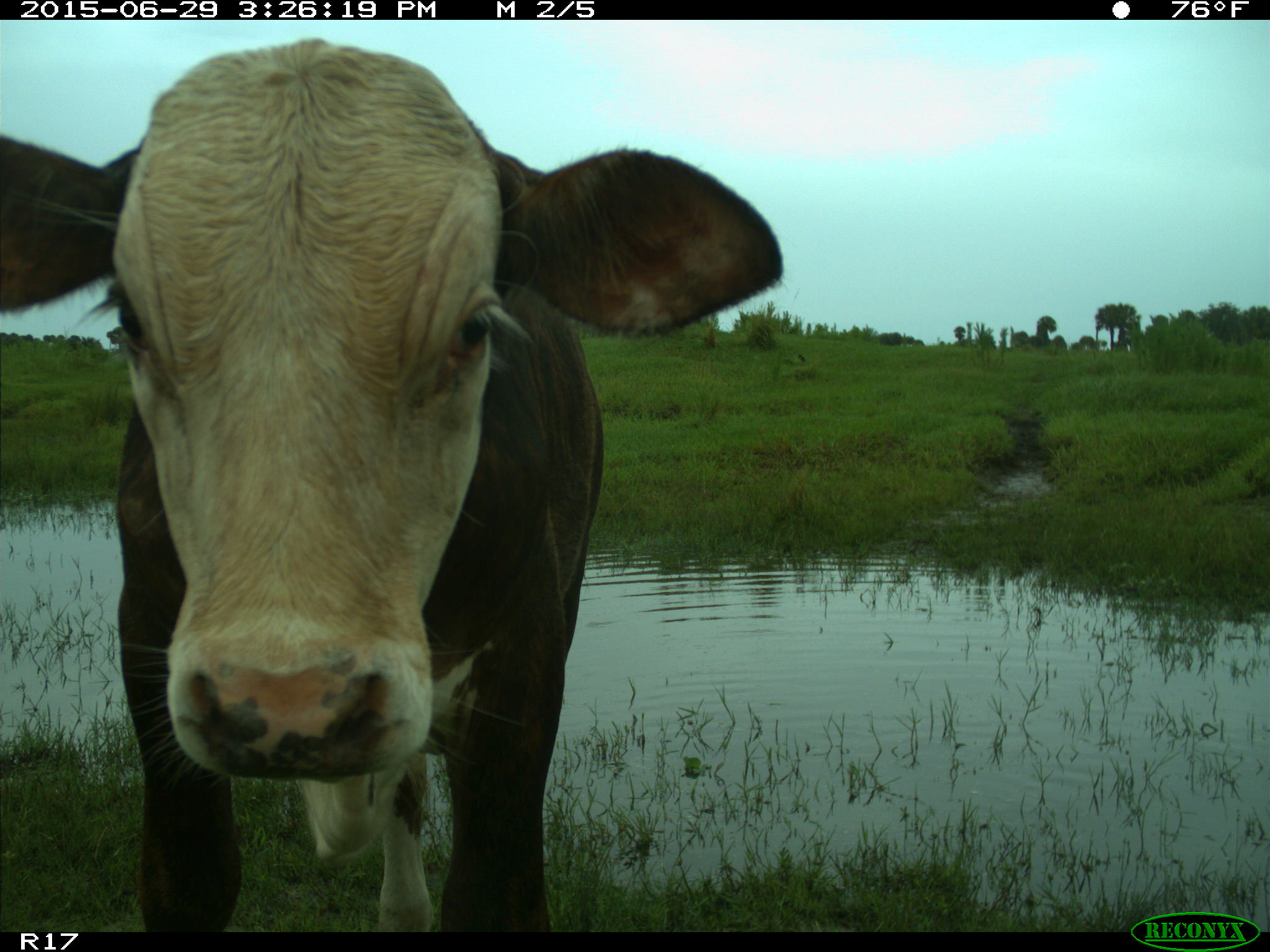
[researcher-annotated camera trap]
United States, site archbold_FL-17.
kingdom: Animalia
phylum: Chordata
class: Mammalia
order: Artiodactyla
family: Bovidae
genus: Bos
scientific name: Bos taurus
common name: domestic cow